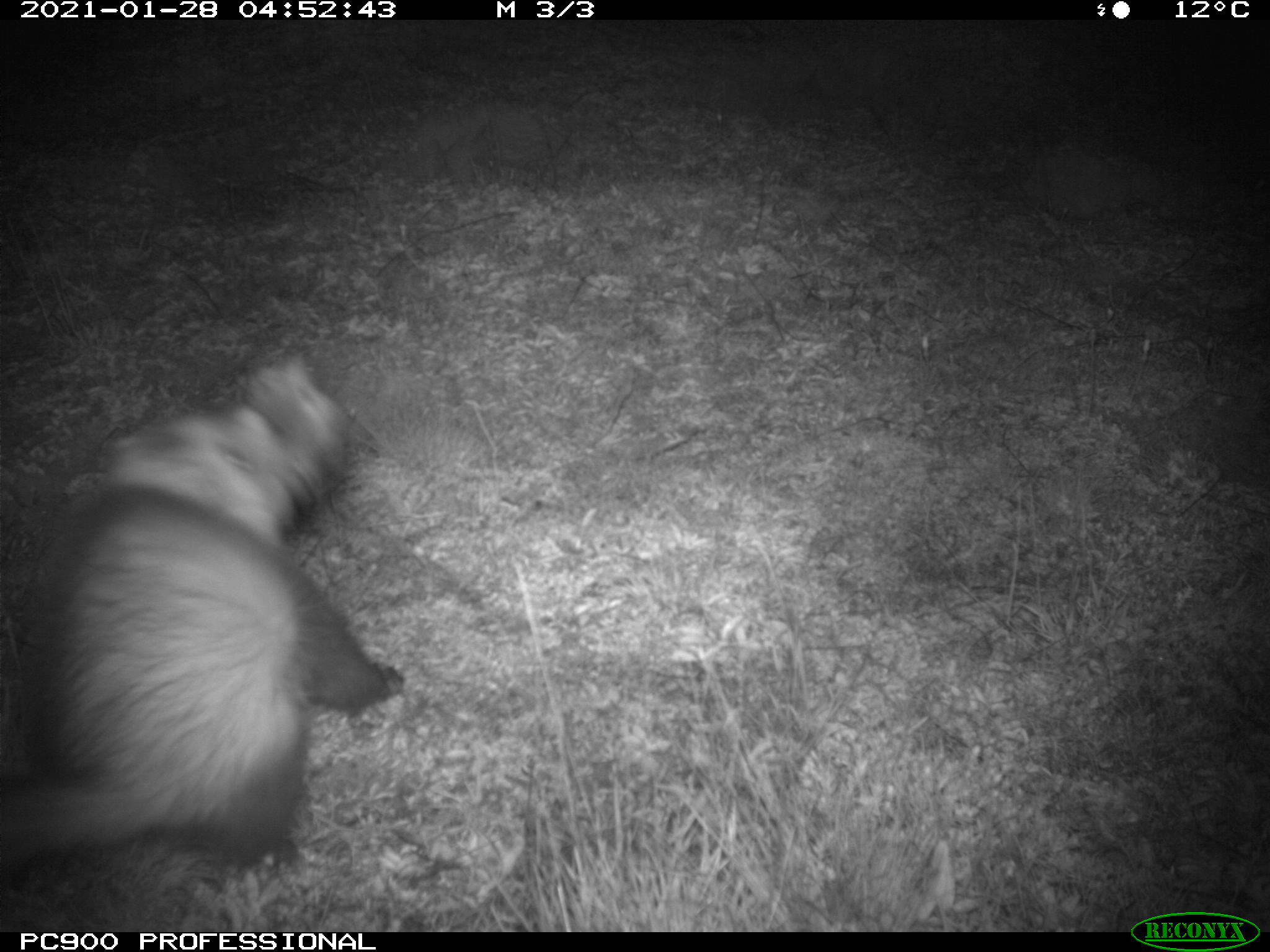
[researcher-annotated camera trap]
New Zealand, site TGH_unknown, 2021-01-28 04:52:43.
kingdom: Animalia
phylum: Chordata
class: Mammalia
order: Carnivora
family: Mustelidae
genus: Mustela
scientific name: Mustela furo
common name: ferret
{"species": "ferret (Mustela furo)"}